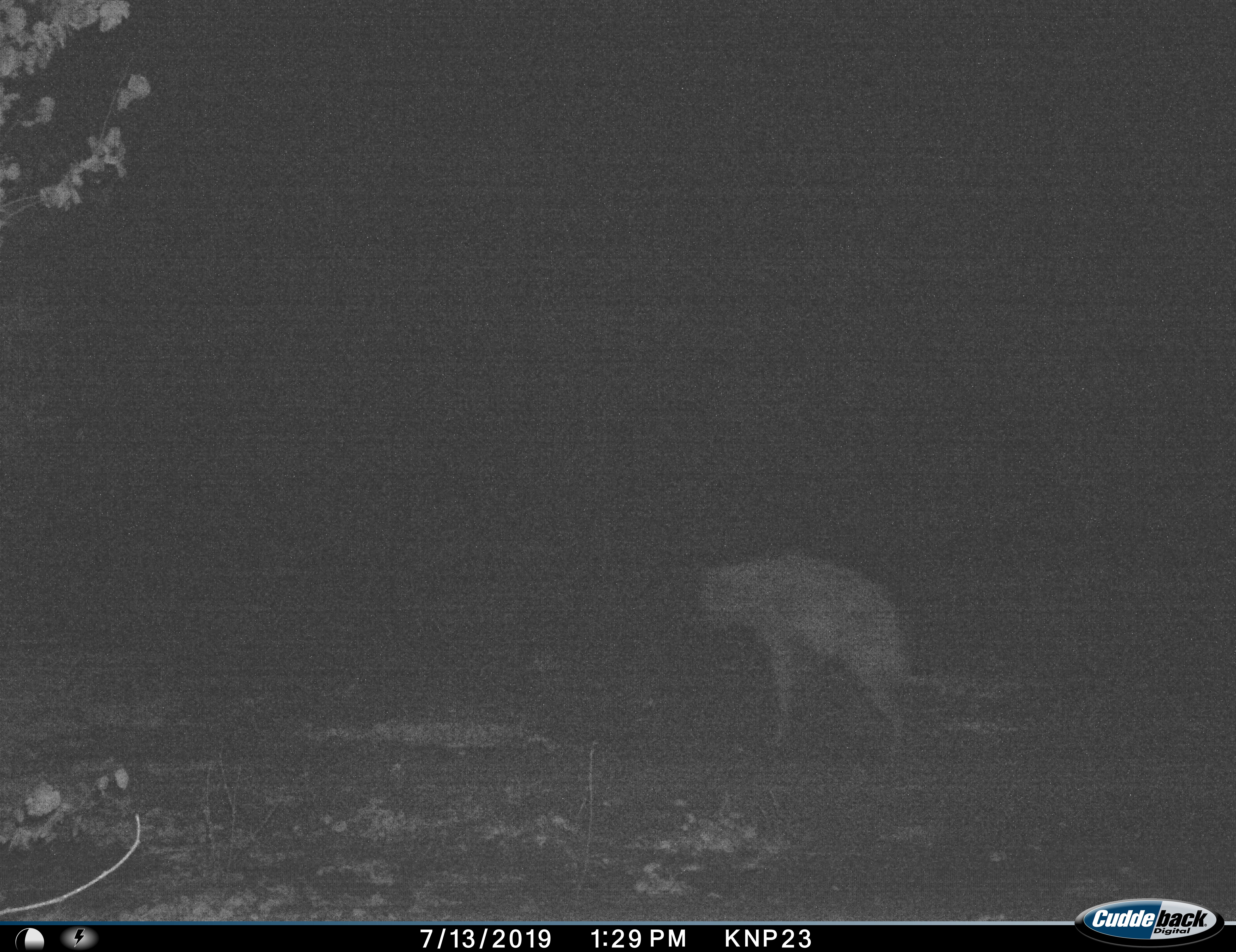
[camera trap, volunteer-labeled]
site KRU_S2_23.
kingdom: Animalia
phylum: Chordata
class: Mammalia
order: Carnivora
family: Hyaenidae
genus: Crocuta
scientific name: Crocuta crocuta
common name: spotted hyena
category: hyenaspotted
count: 1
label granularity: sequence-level